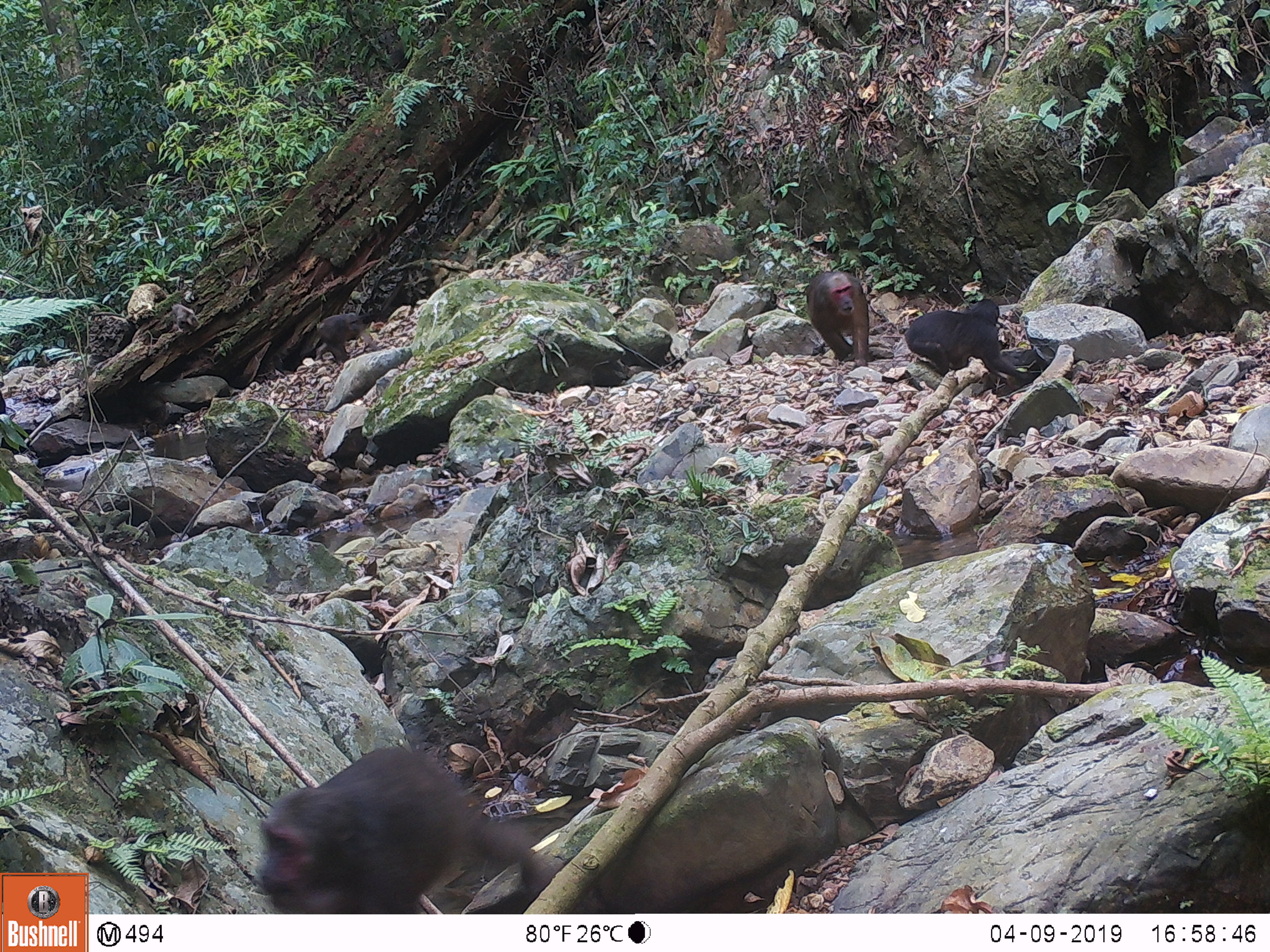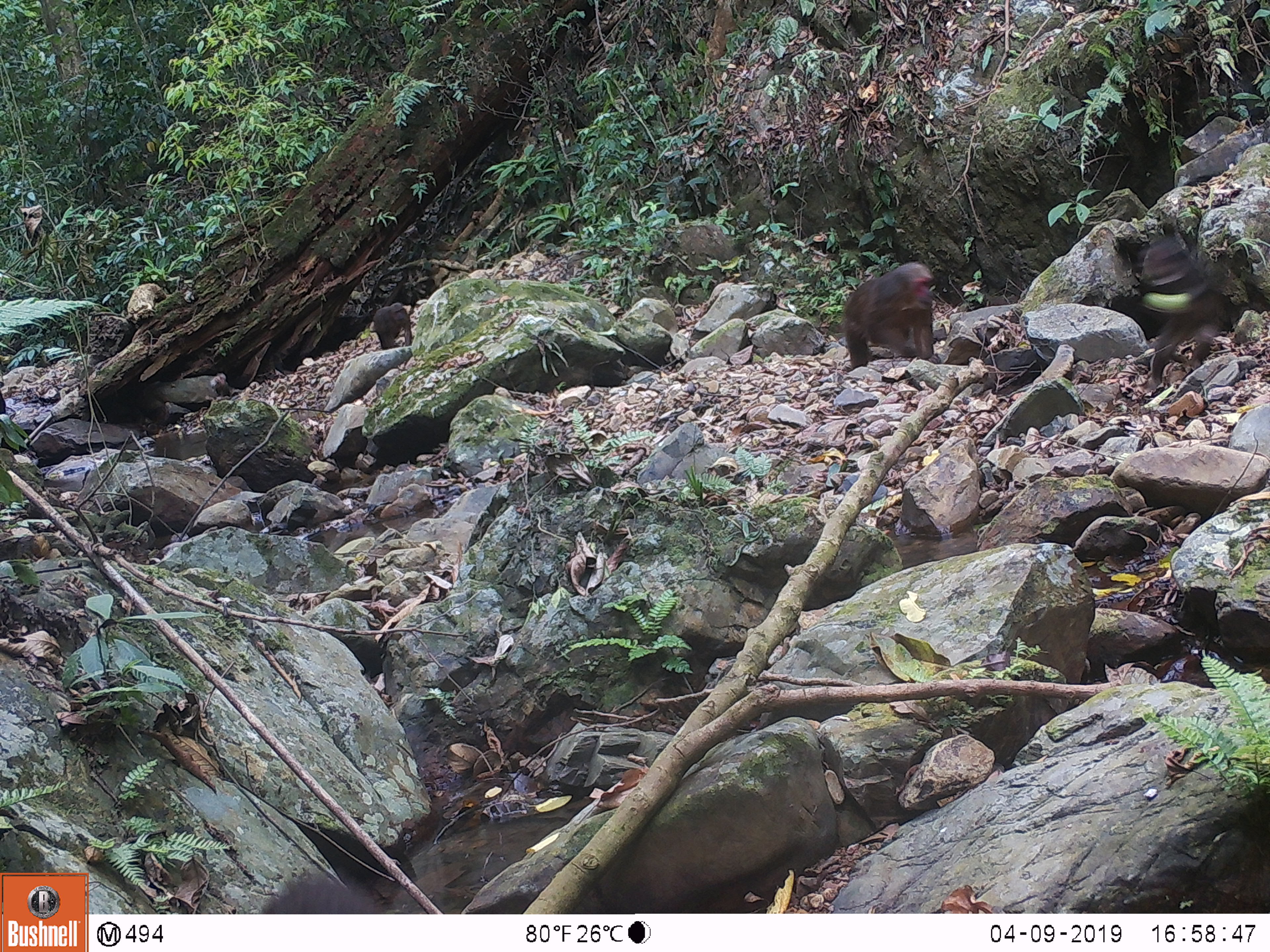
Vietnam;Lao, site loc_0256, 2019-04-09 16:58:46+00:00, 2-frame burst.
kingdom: Animalia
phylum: Chordata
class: Mammalia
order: Primates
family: Cercopithecidae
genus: Macaca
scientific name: Macaca arctoides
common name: stump-tailed macaque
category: stump tailed macaque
Stump tailed macaque (stump-tailed macaque) (Macaca arctoides). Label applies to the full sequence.